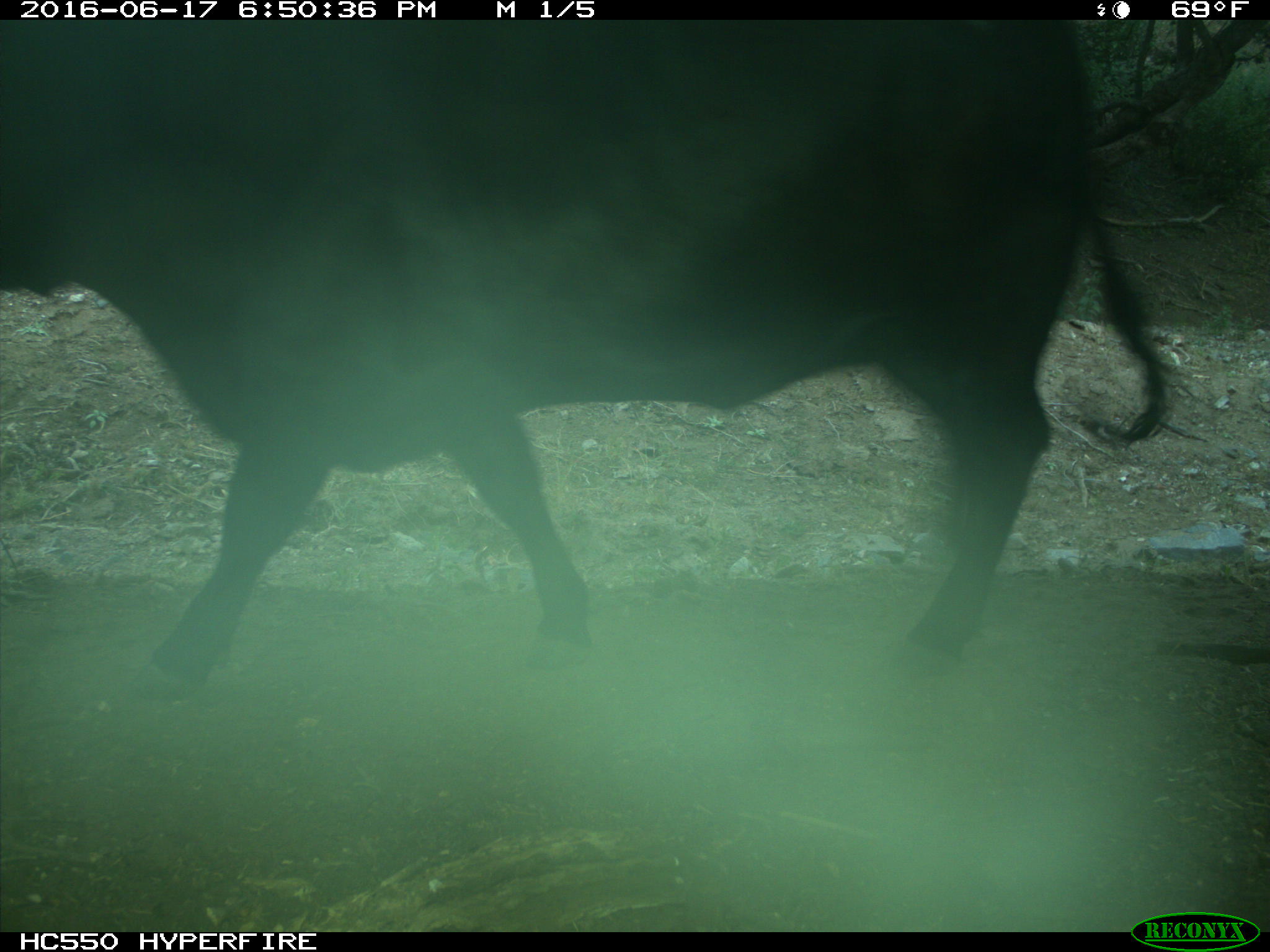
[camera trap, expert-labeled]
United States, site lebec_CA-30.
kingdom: Animalia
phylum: Chordata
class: Mammalia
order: Artiodactyla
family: Bovidae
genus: Bos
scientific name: Bos taurus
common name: domestic cow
Bos taurus (domestic cow).